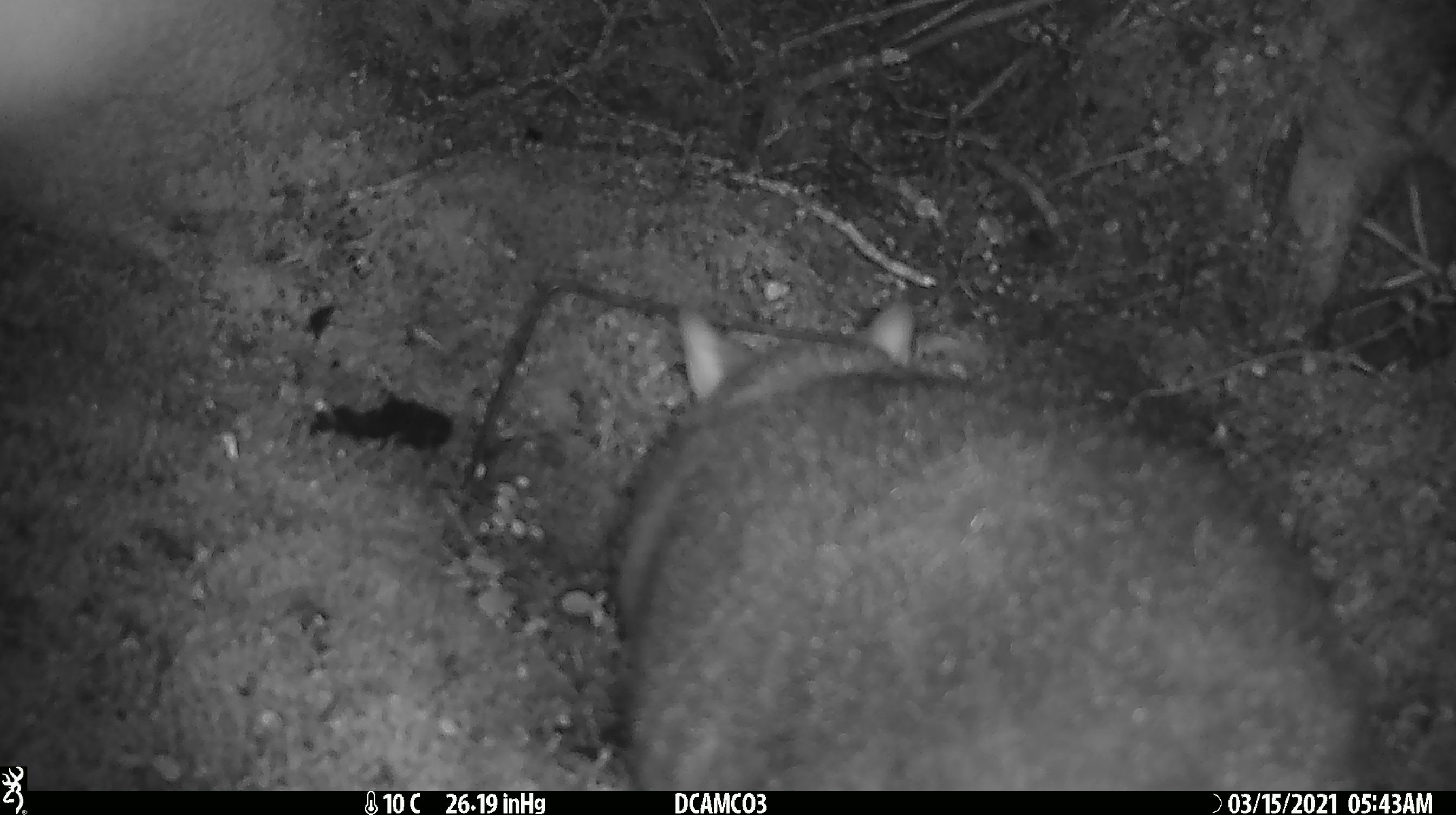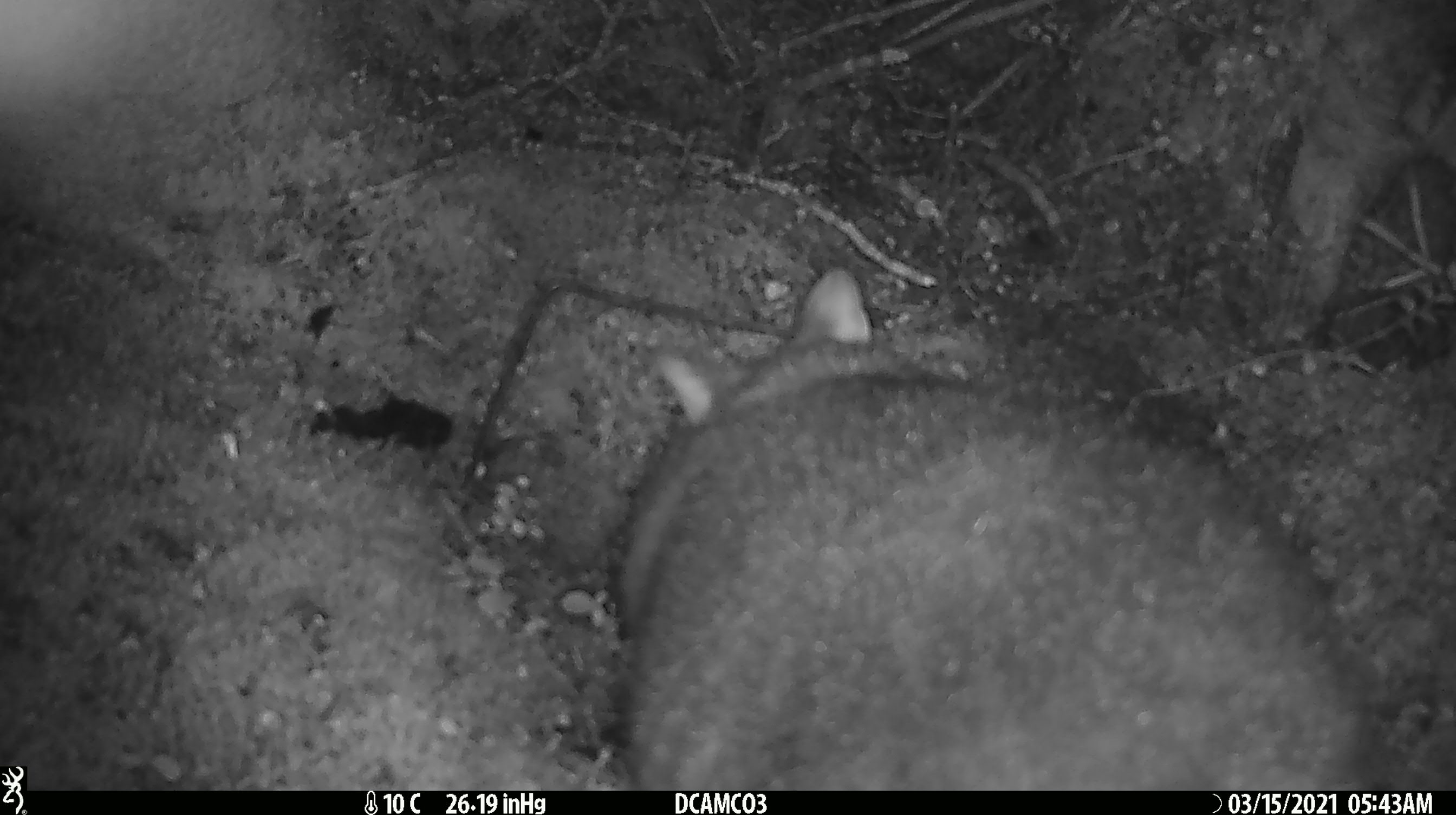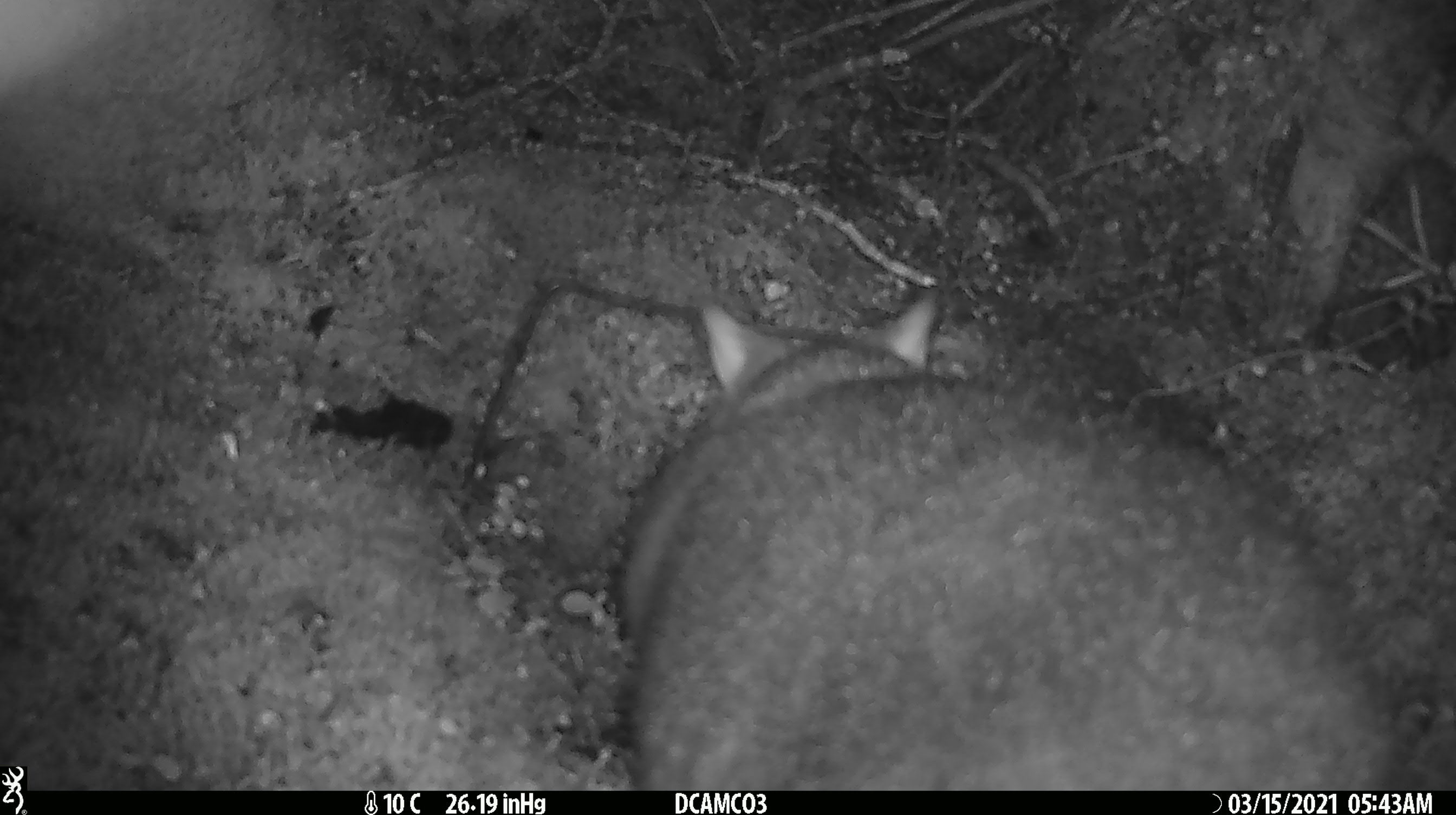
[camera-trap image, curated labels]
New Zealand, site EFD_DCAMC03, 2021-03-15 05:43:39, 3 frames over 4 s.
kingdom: Animalia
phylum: Chordata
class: Mammalia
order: Diprotodontia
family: Phalangeridae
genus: Trichosurus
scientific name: Trichosurus vulpecula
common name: common brushtail possum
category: possum